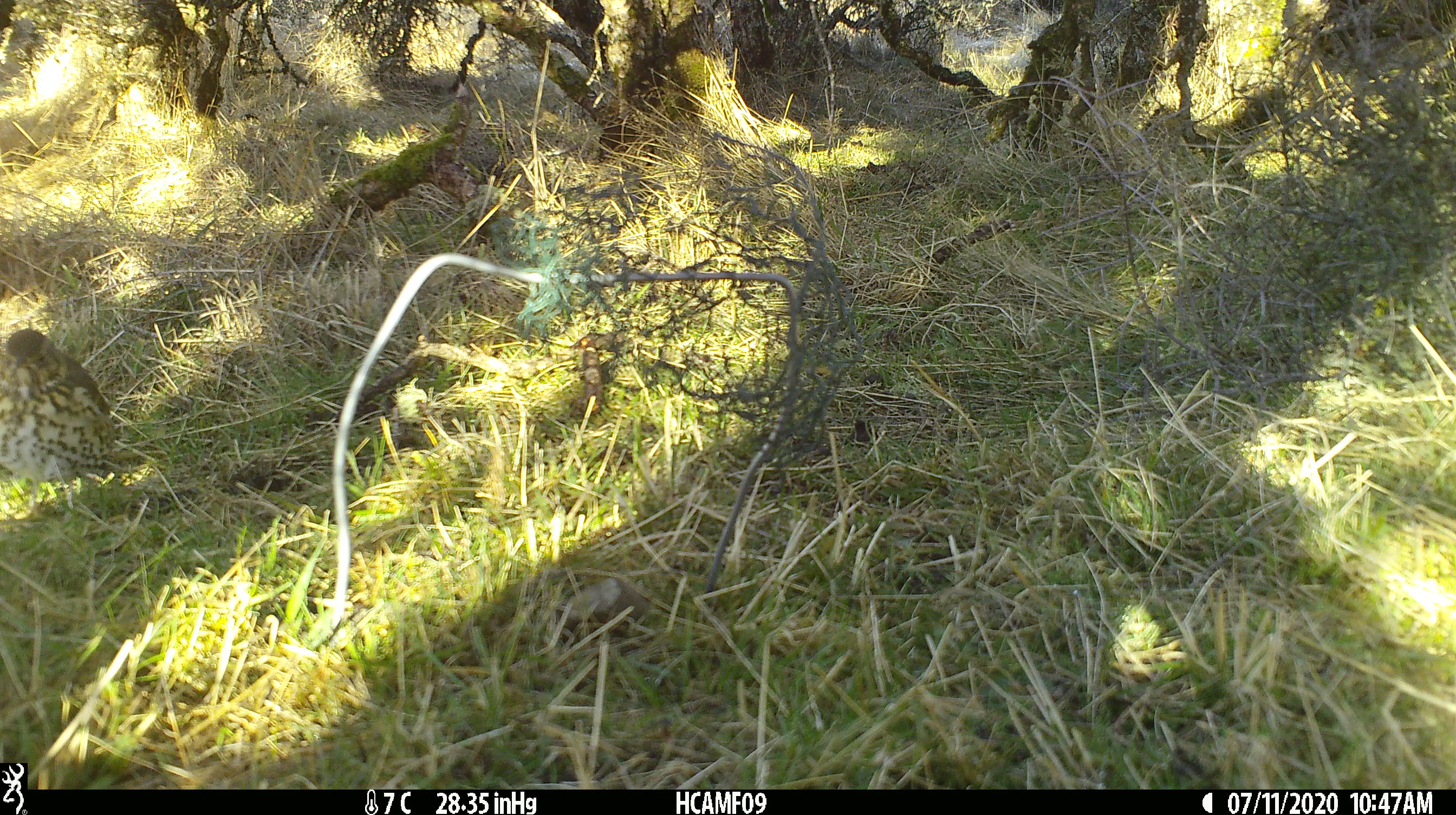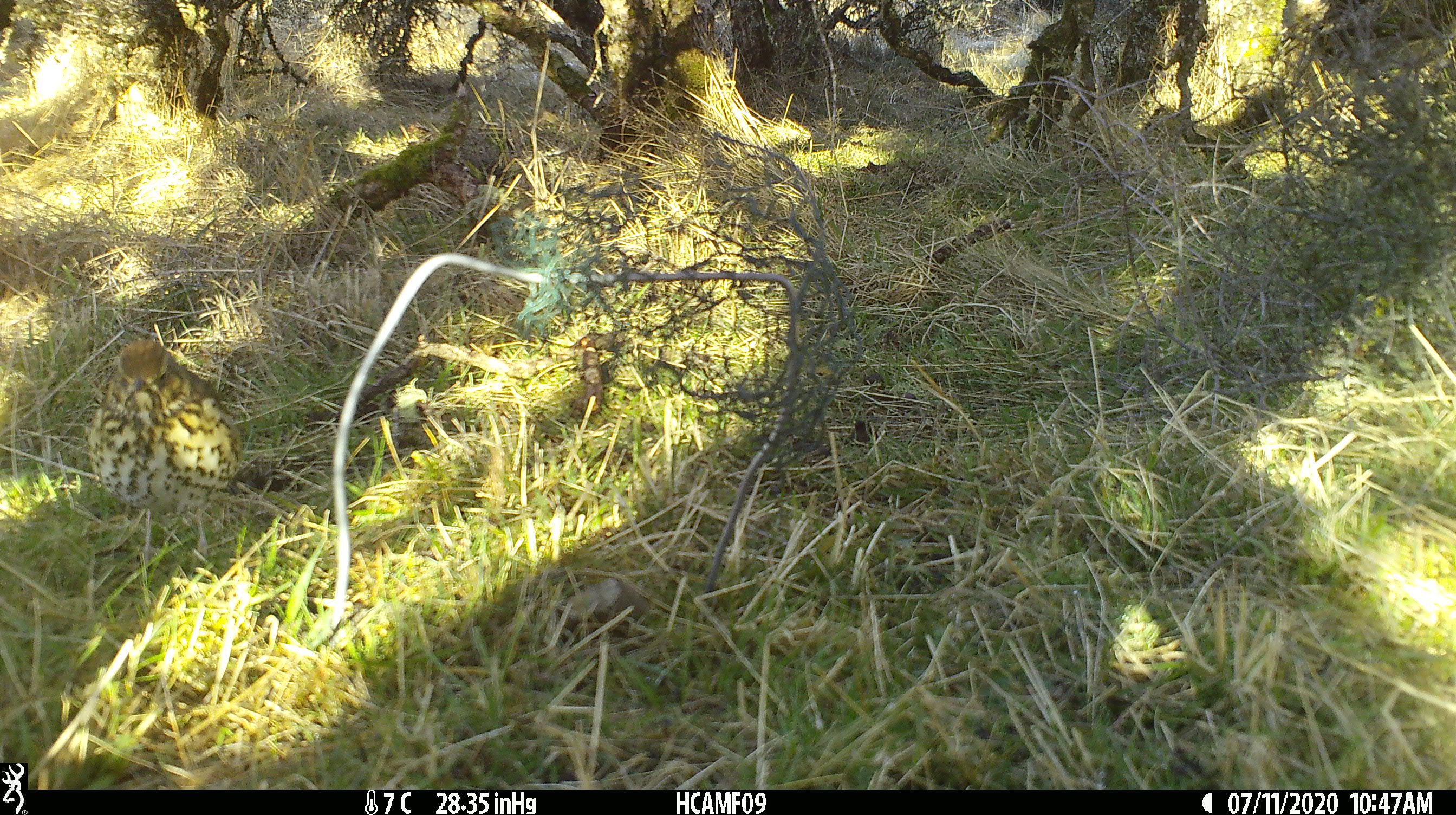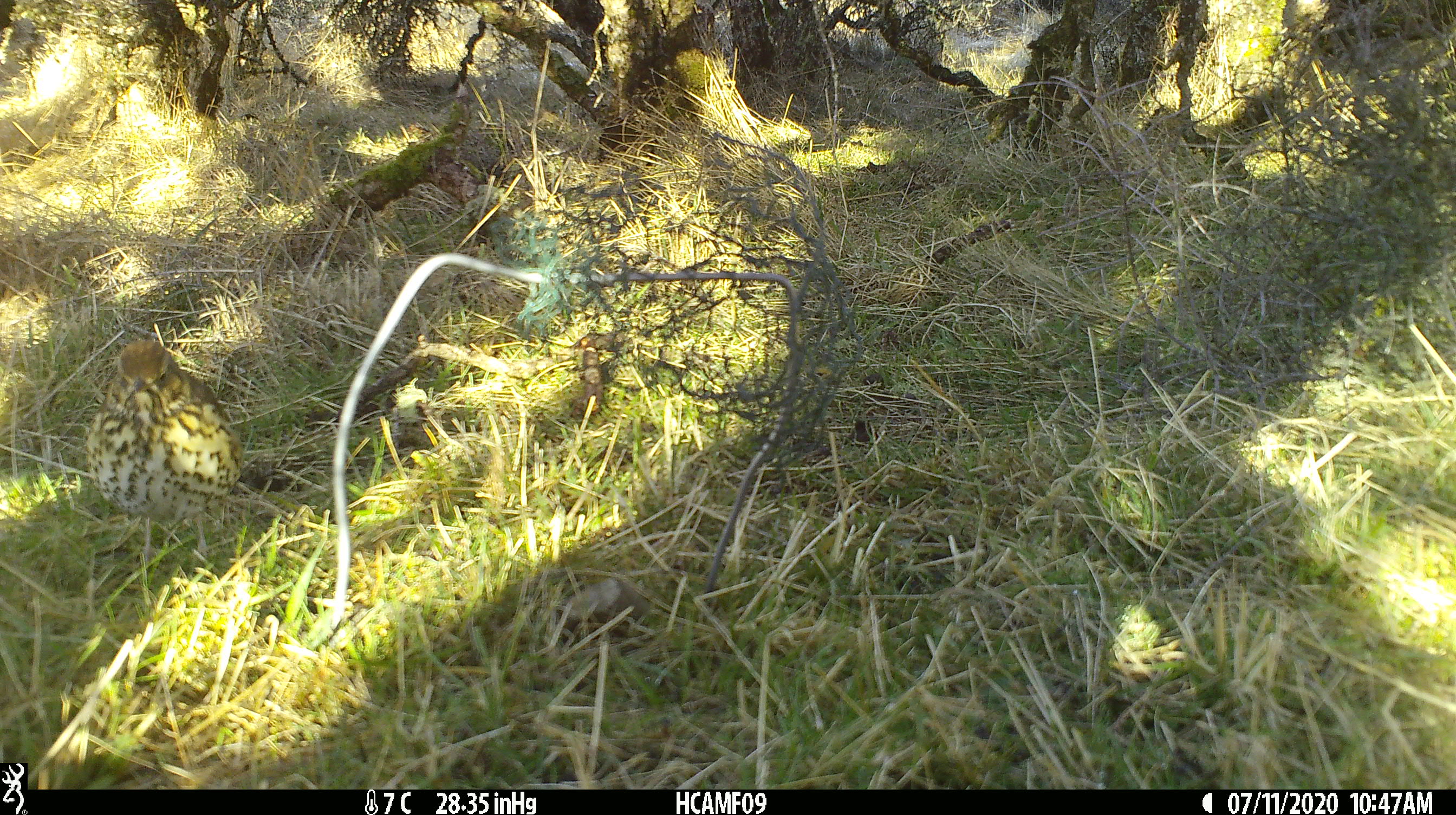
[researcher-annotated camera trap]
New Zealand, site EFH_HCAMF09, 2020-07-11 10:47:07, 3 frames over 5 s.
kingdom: Animalia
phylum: Chordata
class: Aves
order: Passeriformes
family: Turdidae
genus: Turdus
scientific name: Turdus philomelos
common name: song thrush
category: thrush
Thrush (song thrush) (Turdus philomelos).